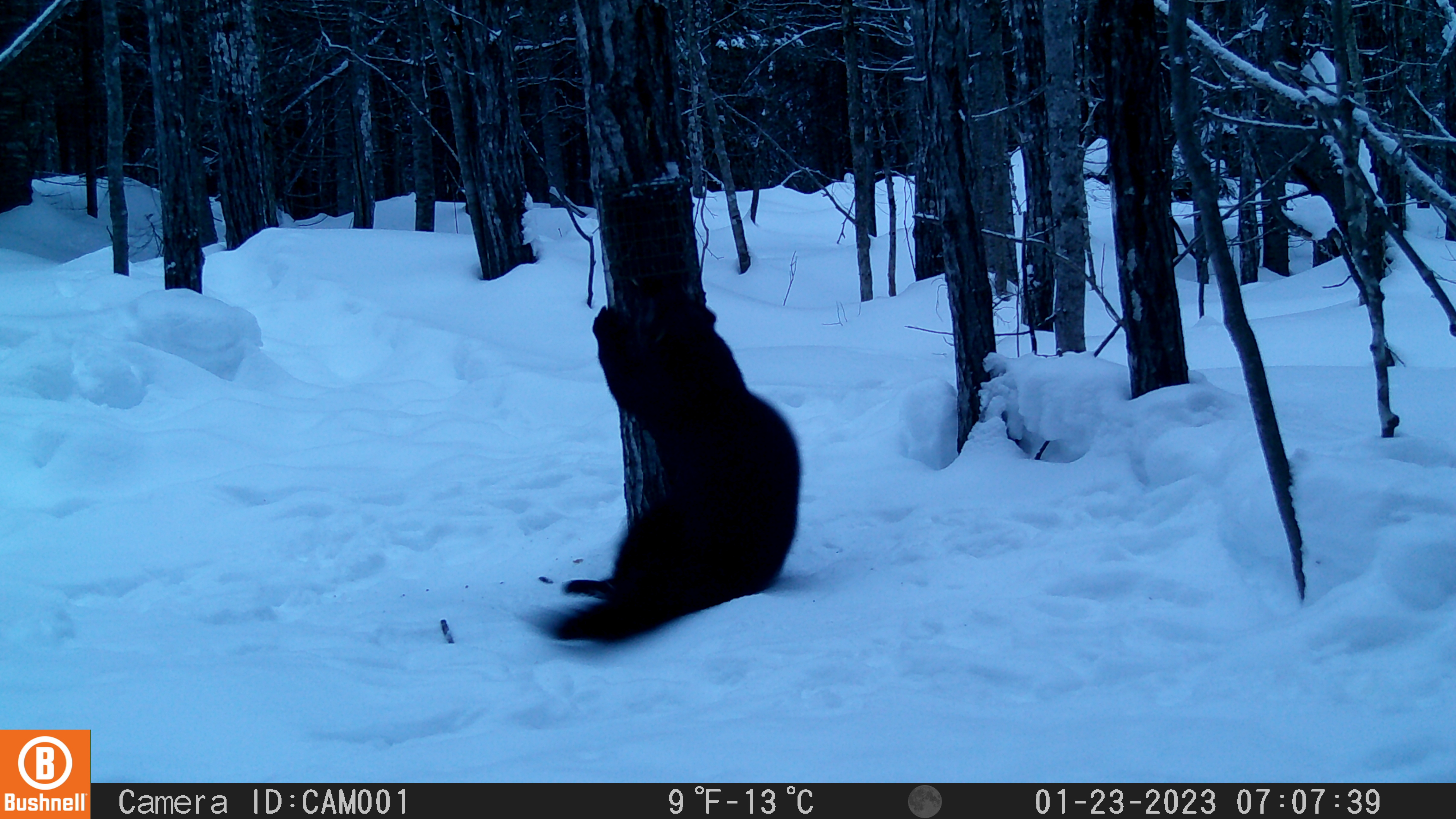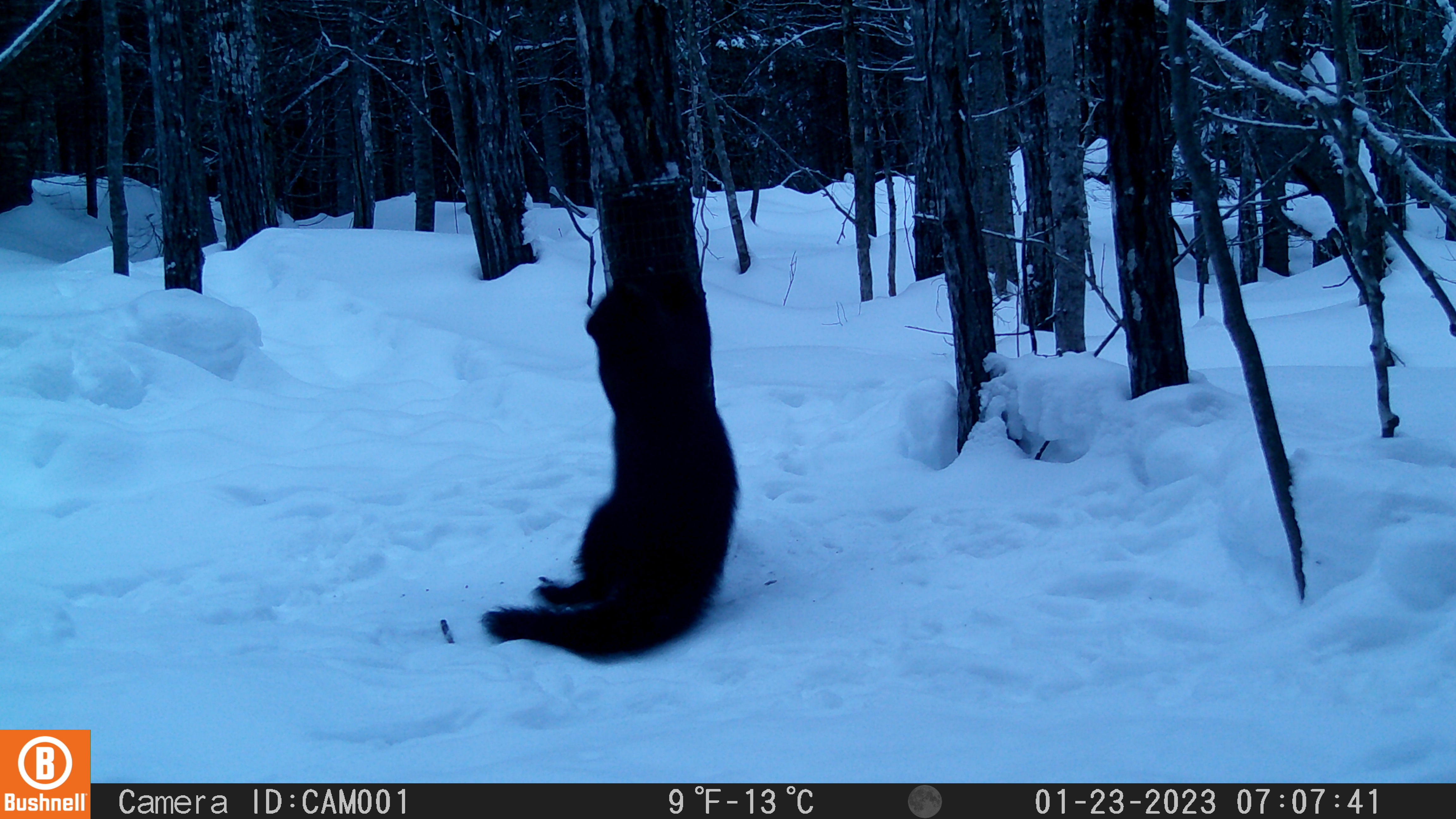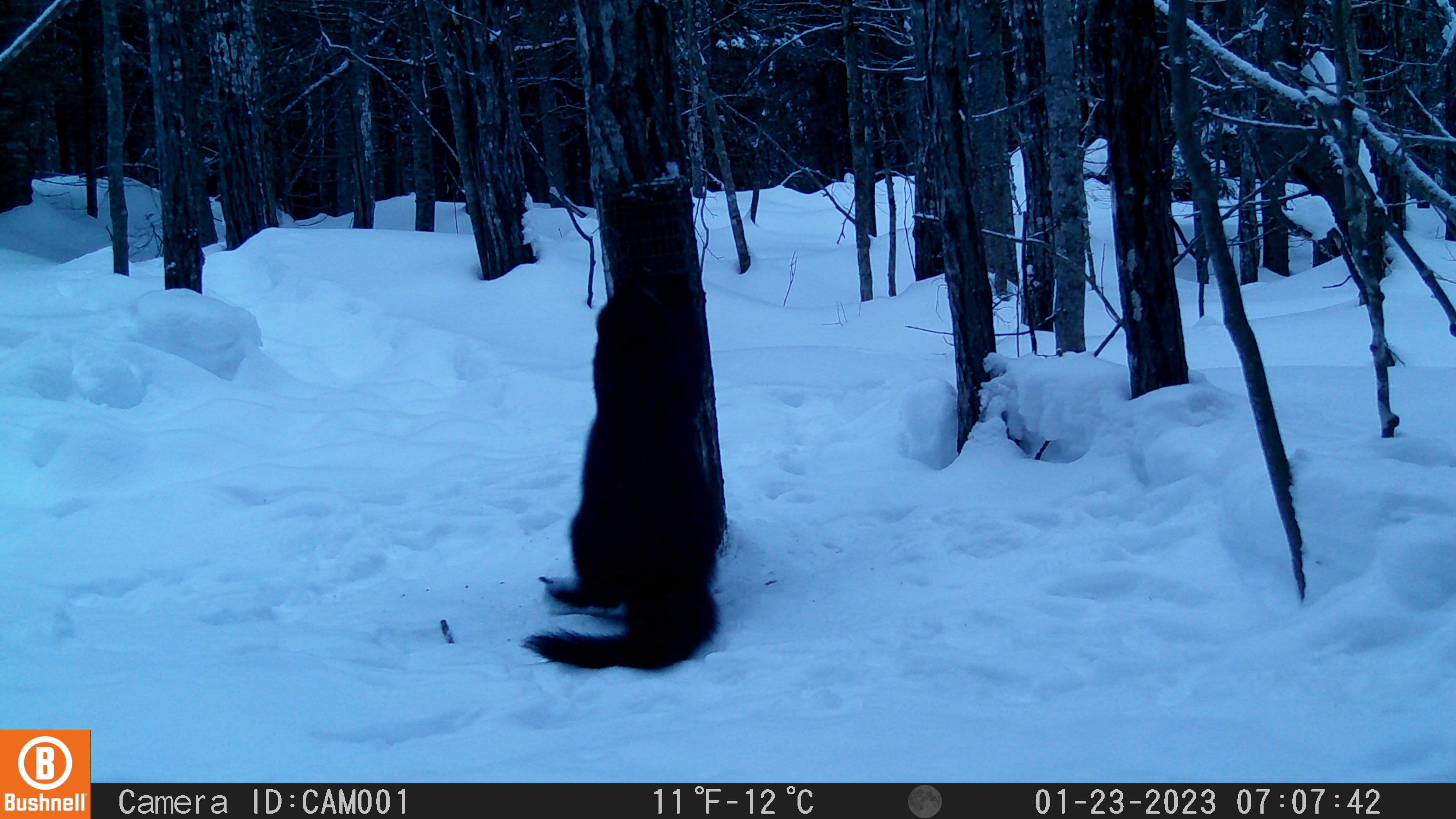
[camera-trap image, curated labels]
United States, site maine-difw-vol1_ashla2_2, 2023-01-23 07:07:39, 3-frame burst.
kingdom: Animalia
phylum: Chordata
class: Mammalia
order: Carnivora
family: Mustelidae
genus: Pekania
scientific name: Pekania pennanti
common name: fisher